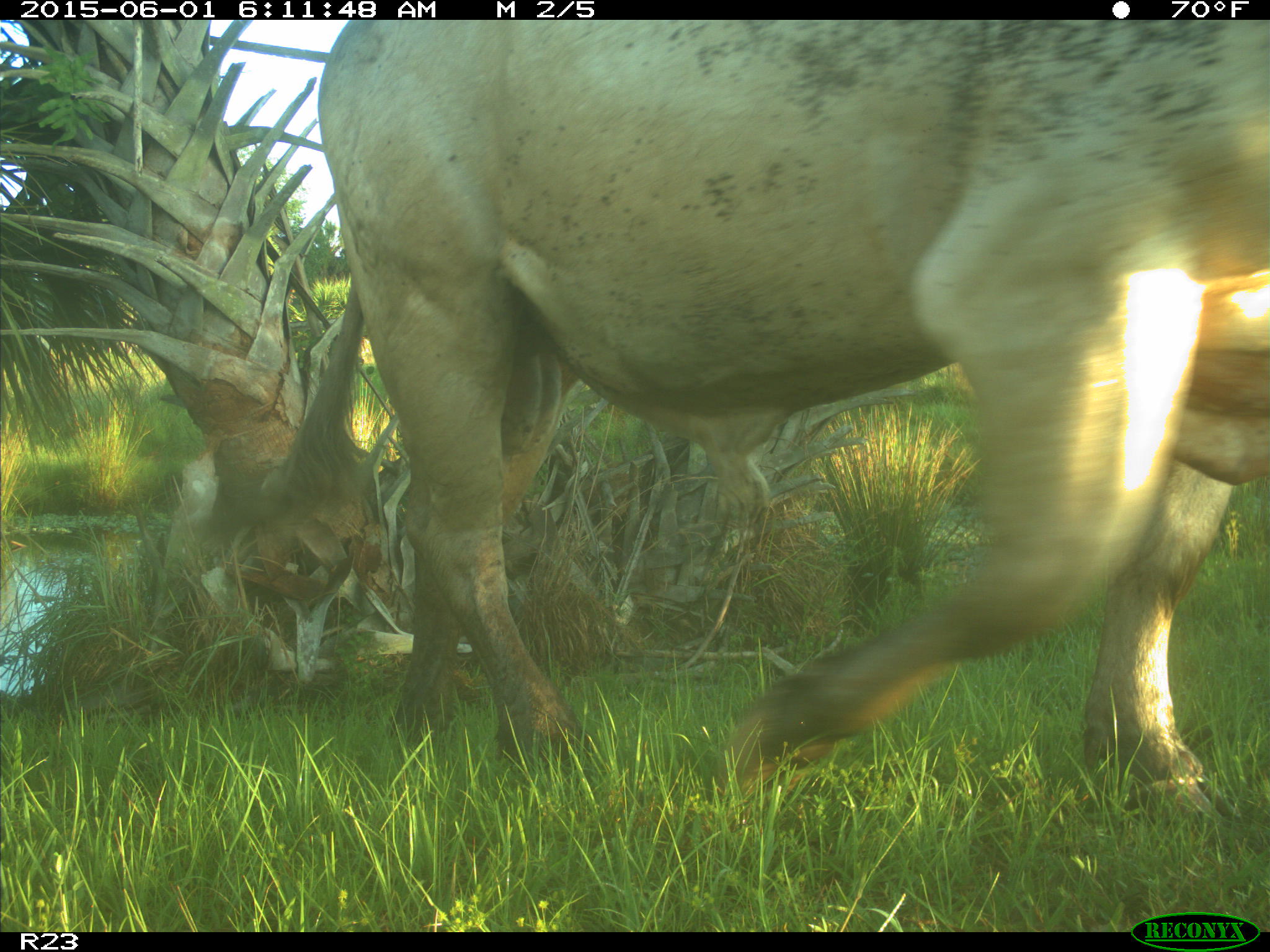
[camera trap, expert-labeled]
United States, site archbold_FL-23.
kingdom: Animalia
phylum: Chordata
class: Mammalia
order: Artiodactyla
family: Bovidae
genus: Bos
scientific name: Bos taurus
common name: domestic cow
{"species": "Bos taurus (domestic cow)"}